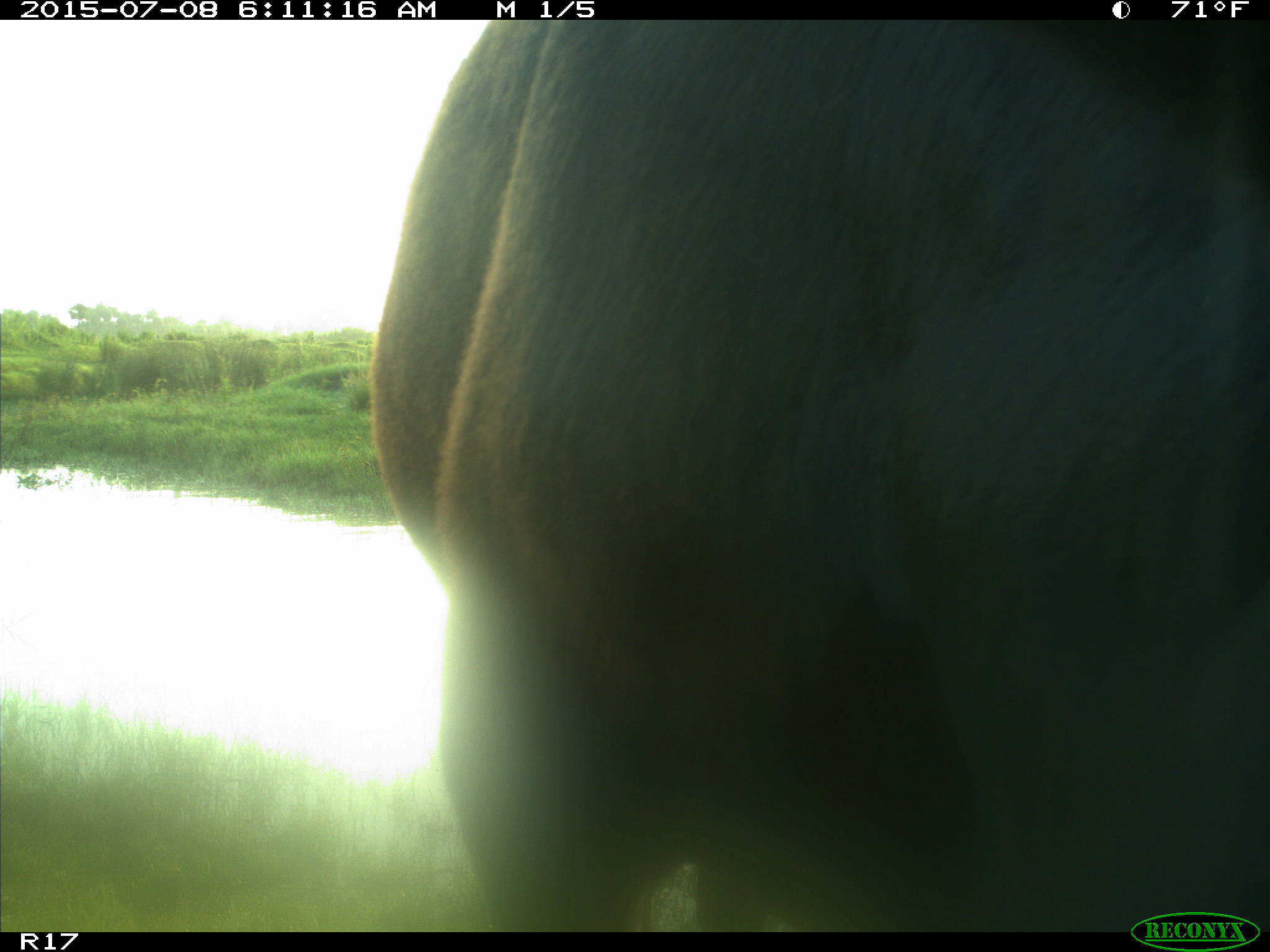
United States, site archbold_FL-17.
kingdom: Animalia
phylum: Chordata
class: Mammalia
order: Artiodactyla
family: Bovidae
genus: Bos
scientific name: Bos taurus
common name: domestic cow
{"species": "Bos taurus (domestic cow)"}